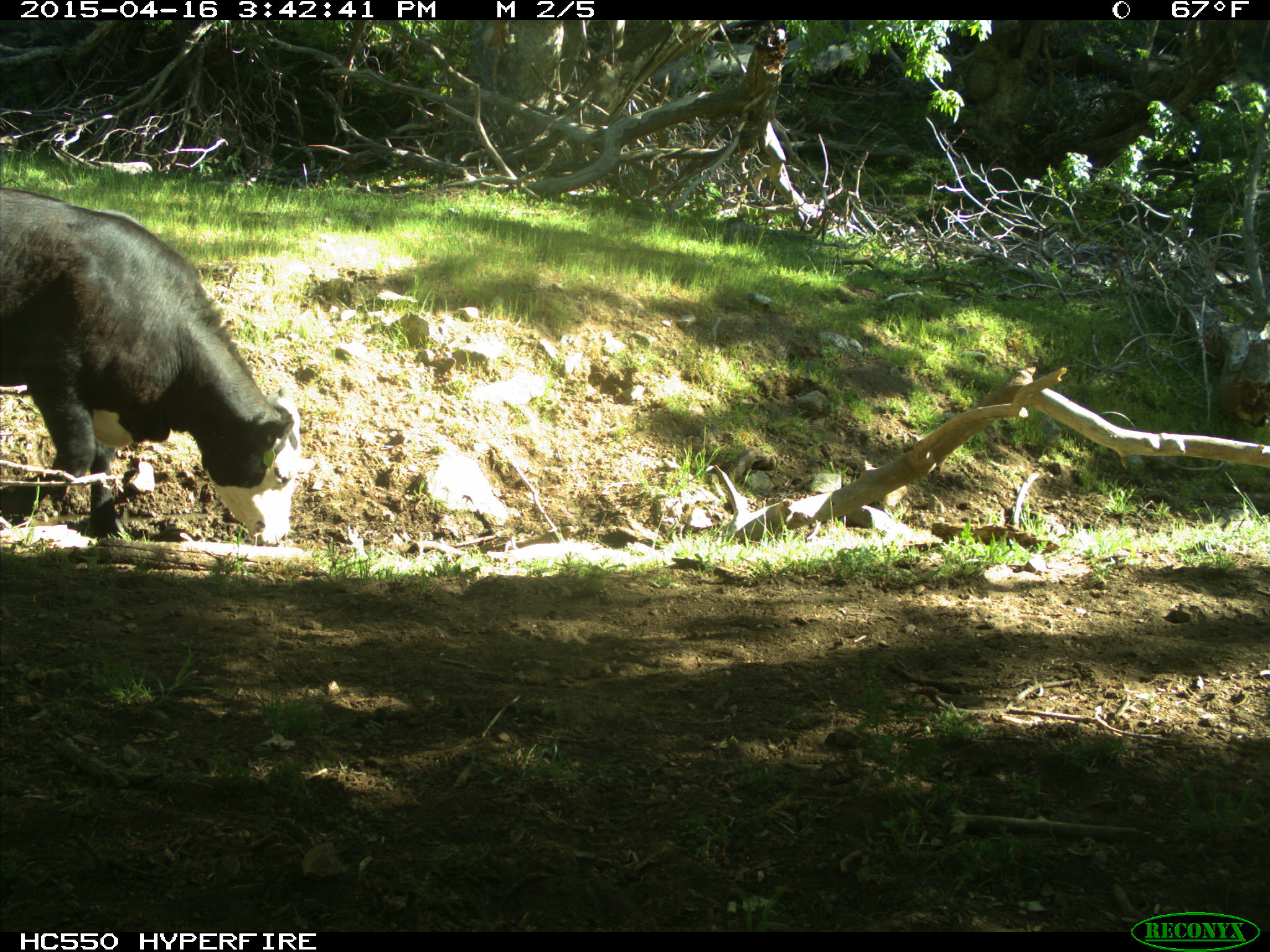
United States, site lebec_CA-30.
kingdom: Animalia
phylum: Chordata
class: Mammalia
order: Artiodactyla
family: Bovidae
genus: Bos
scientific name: Bos taurus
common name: domestic cow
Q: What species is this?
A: Bos taurus (domestic cow).